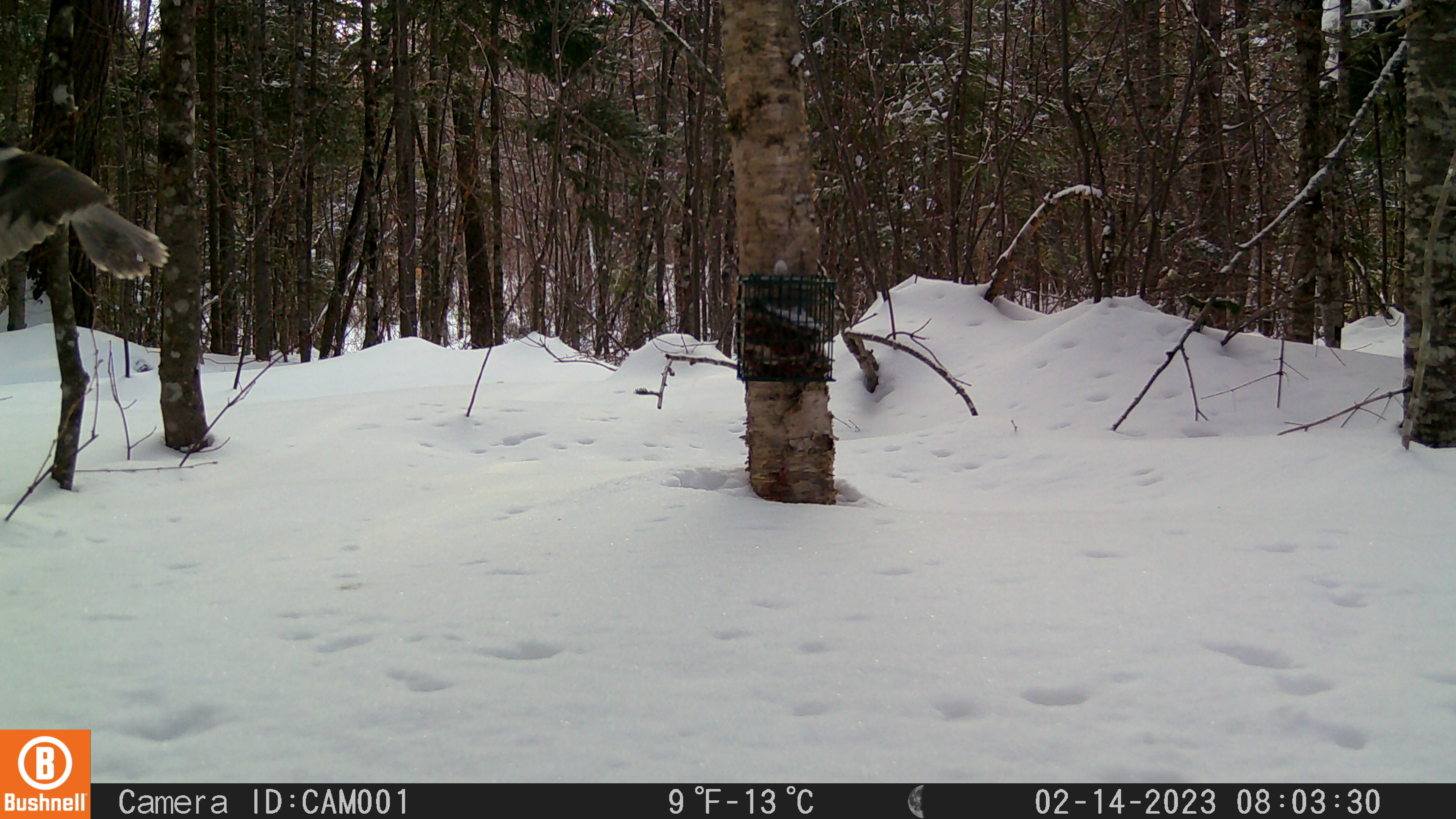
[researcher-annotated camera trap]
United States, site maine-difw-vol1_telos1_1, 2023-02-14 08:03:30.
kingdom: Animalia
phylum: Chordata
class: Aves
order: Passeriformes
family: Corvidae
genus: Perisoreus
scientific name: Perisoreus canadensis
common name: canada jay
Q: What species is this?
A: Canada jay (Perisoreus canadensis).